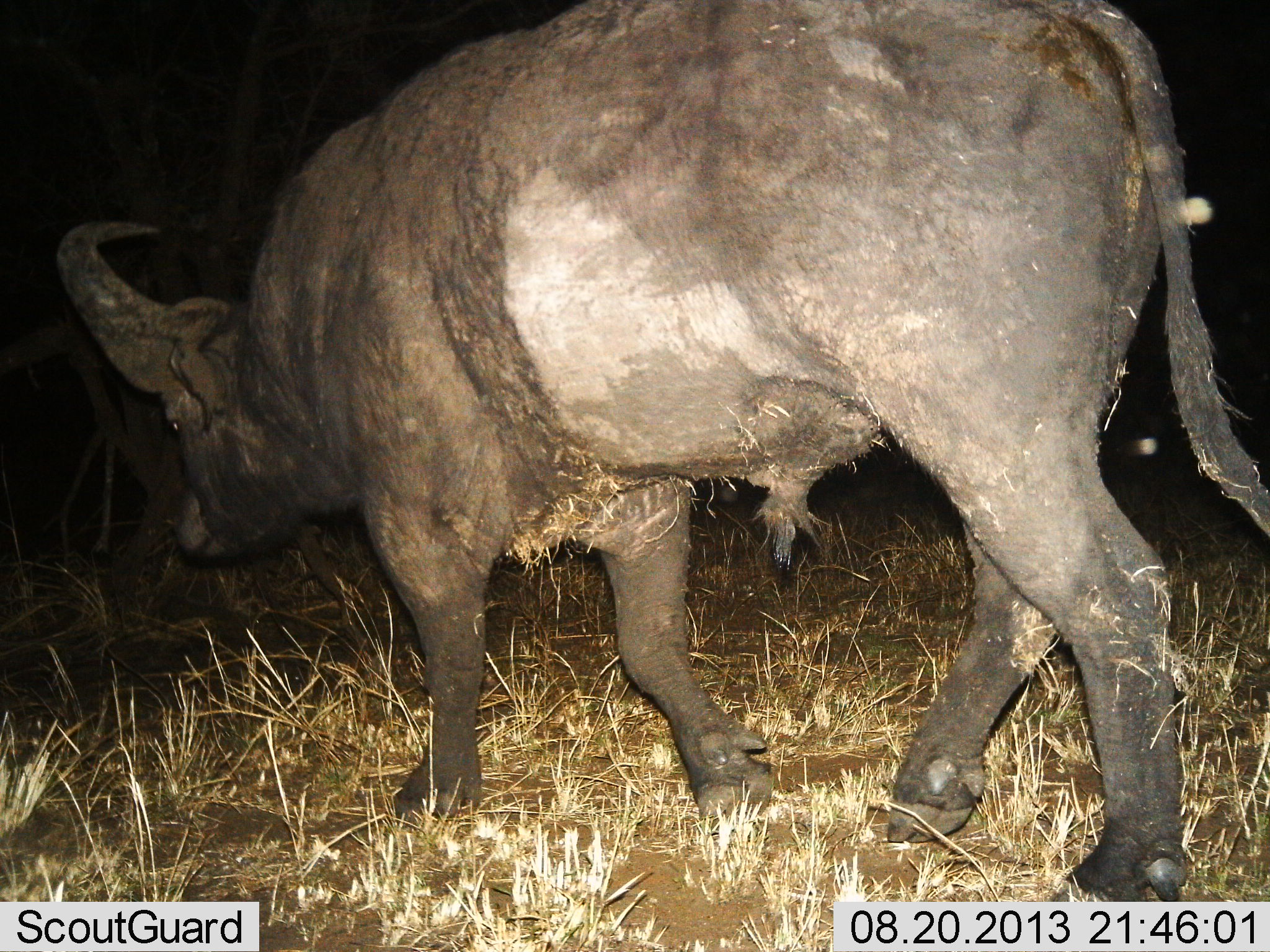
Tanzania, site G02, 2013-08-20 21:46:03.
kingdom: Animalia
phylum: Chordata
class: Mammalia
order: Artiodactyla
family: Bovidae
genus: Syncerus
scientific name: Syncerus caffer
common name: cape buffalo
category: buffalo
Buffalo (cape buffalo) (Syncerus caffer), count 1. Behavior (volunteer vote fractions): standing 10%, resting 0%, moving 100%, interacting 0%. Young present (vote fraction): 0%. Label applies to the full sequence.